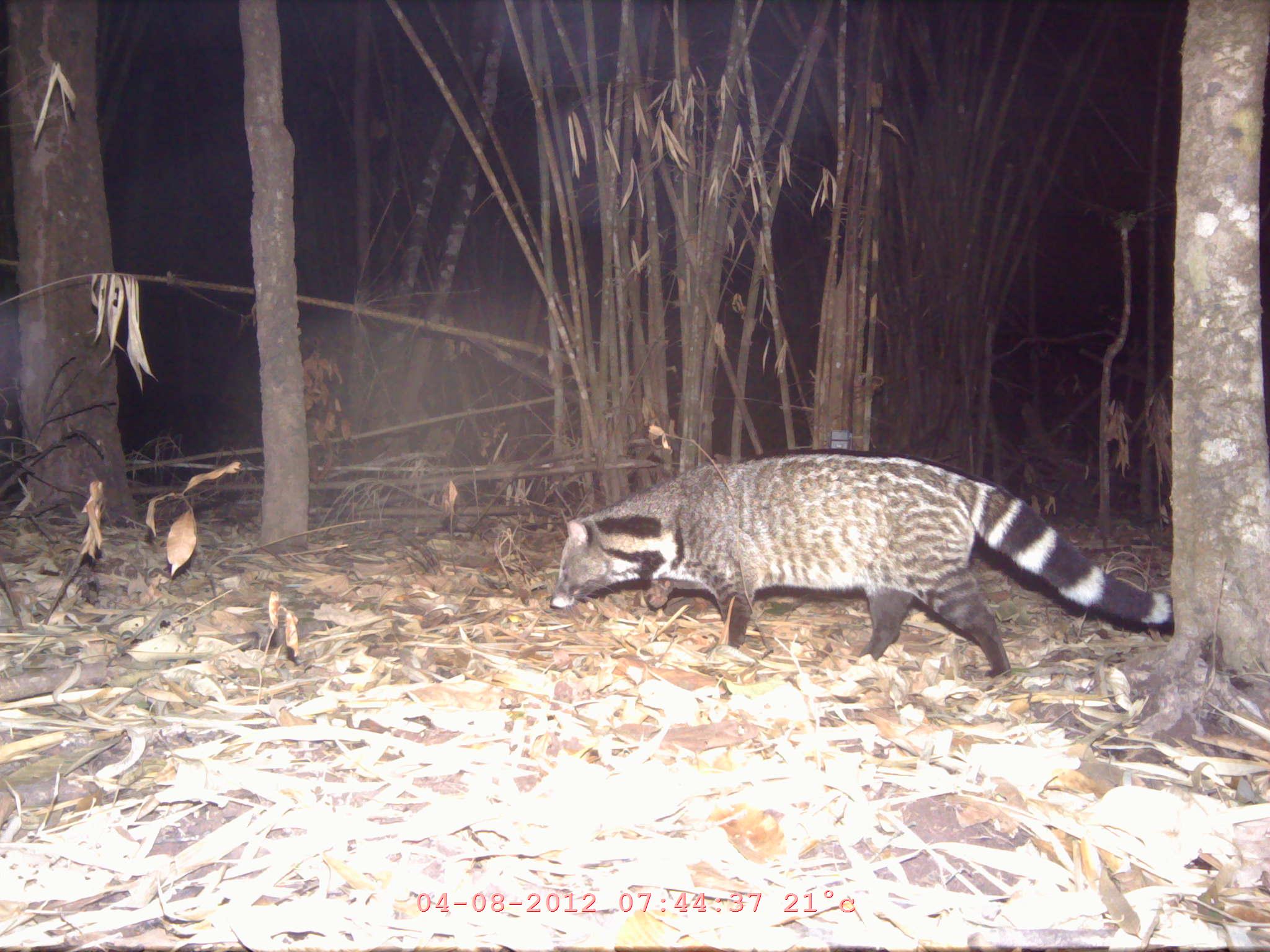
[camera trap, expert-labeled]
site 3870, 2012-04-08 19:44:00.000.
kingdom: Animalia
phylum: Chordata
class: Mammalia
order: Carnivora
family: Viverridae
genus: Viverra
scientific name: Viverra zibetha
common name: large indian civet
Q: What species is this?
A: Viverra zibetha (large indian civet).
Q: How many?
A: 1.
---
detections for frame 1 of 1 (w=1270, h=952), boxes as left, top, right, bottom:
viverra zibetha: 549, 448, 1173, 678